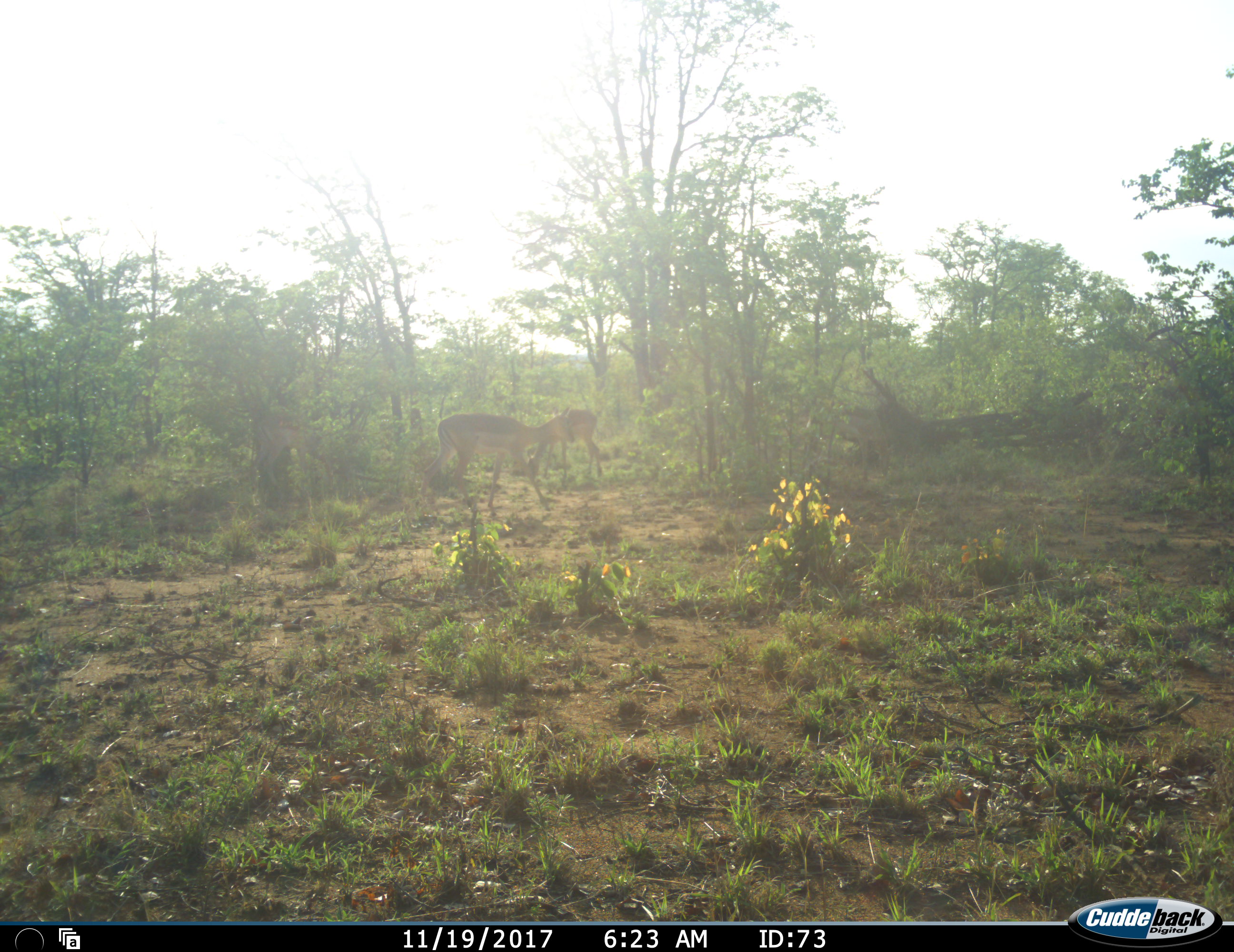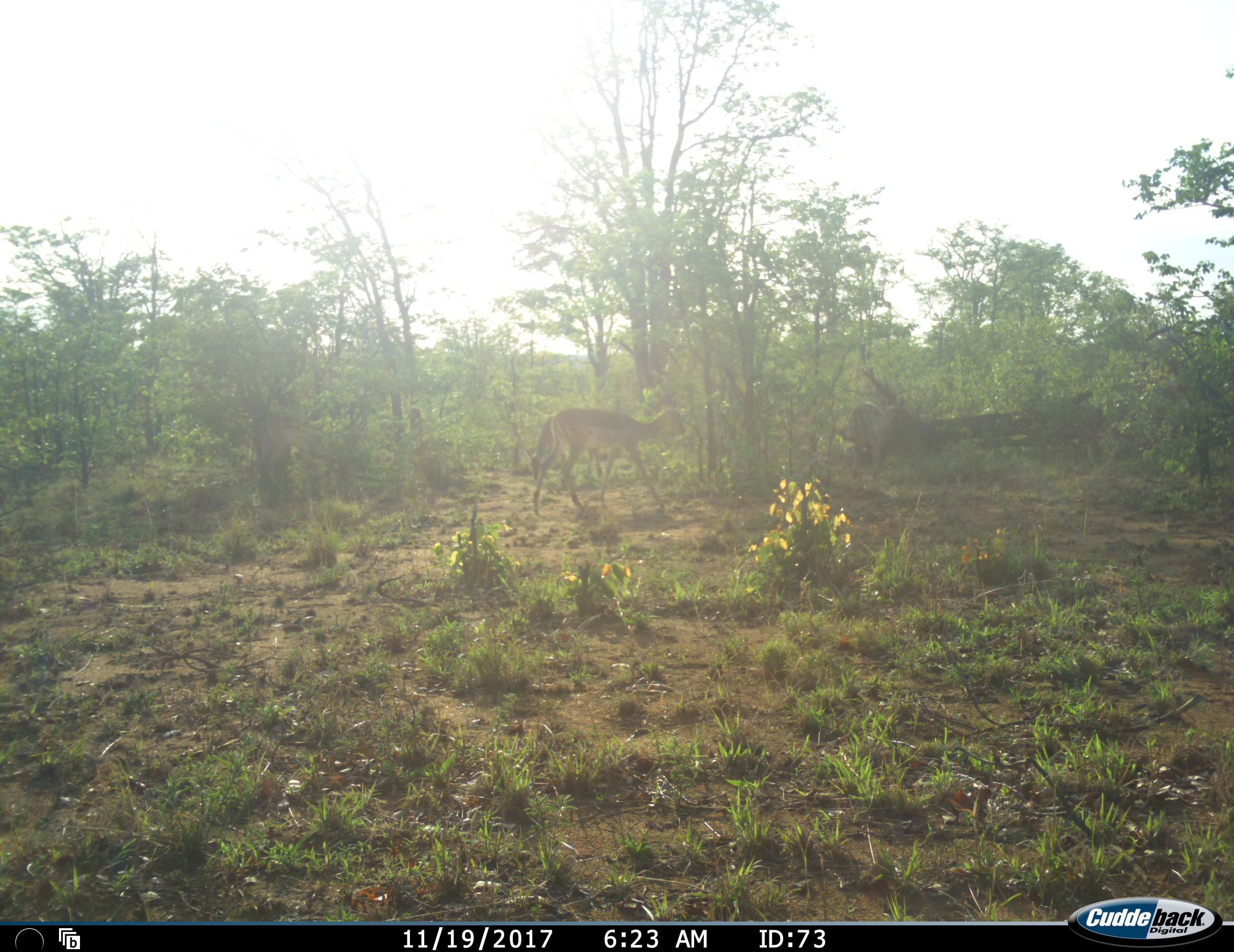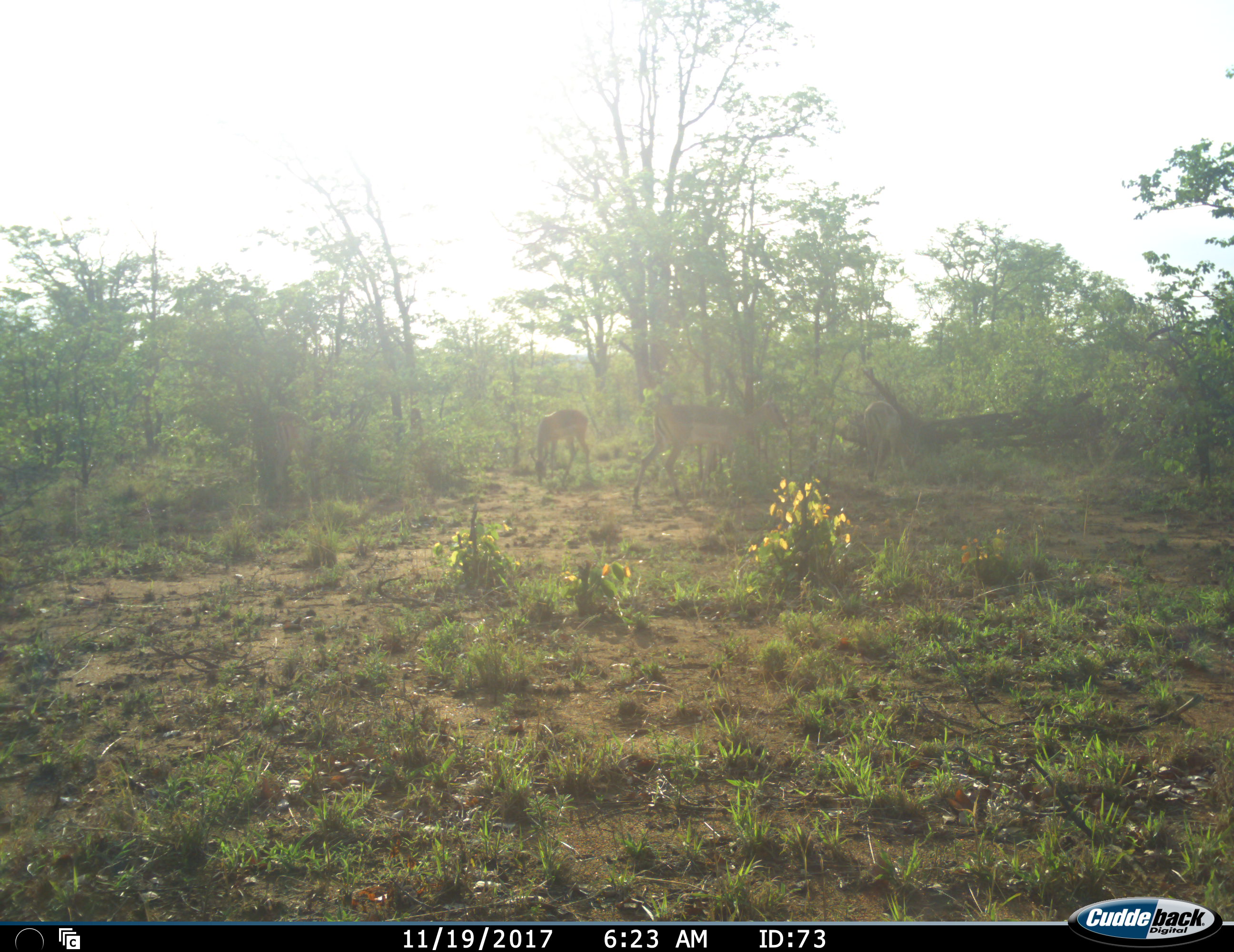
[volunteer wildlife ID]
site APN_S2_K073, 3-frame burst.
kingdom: Animalia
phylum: Chordata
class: Mammalia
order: Artiodactyla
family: Bovidae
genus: Aepyceros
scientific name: Aepyceros melampus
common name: impala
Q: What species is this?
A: Impala (Aepyceros melampus).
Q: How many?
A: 3.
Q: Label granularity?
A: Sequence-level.